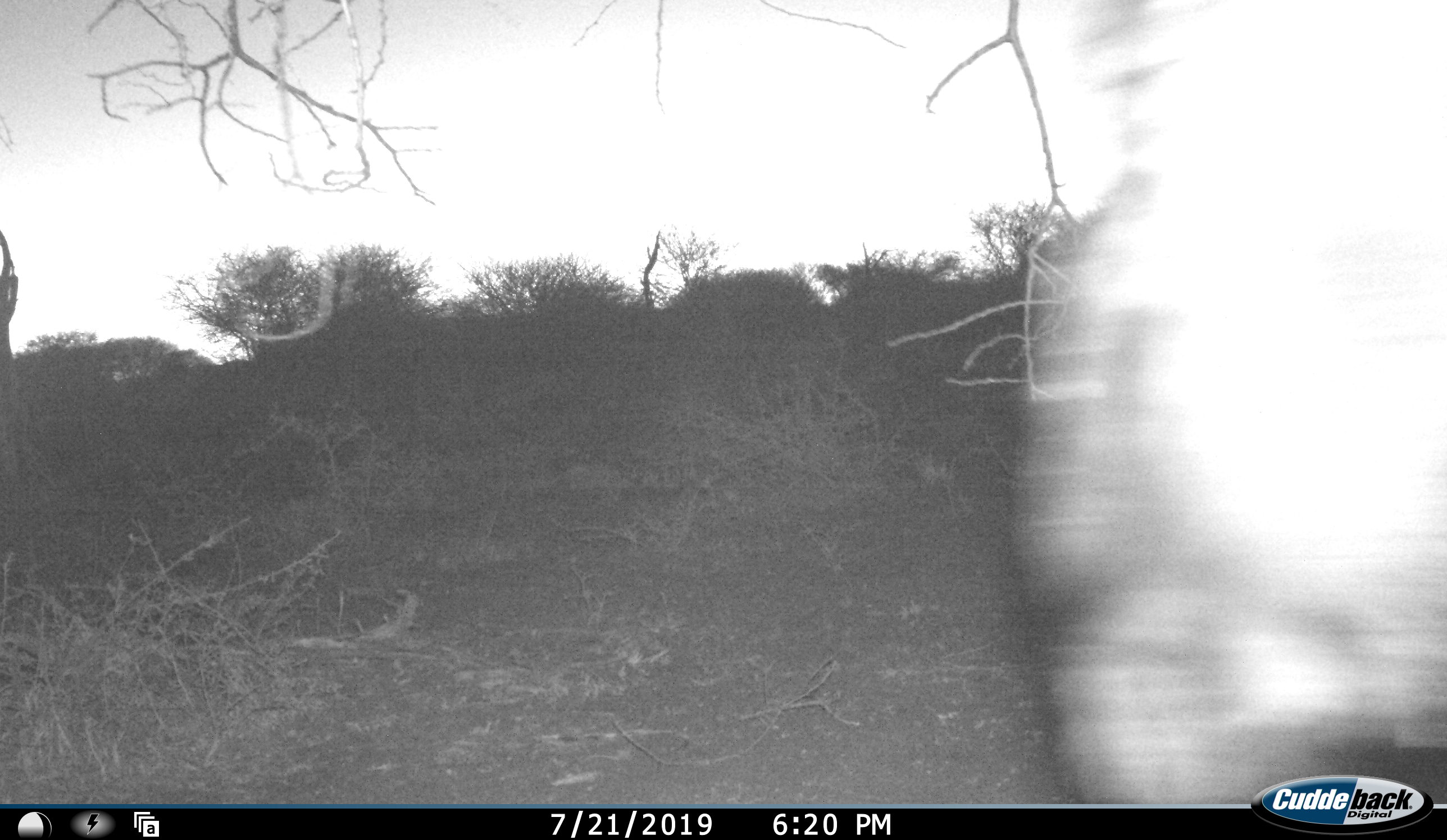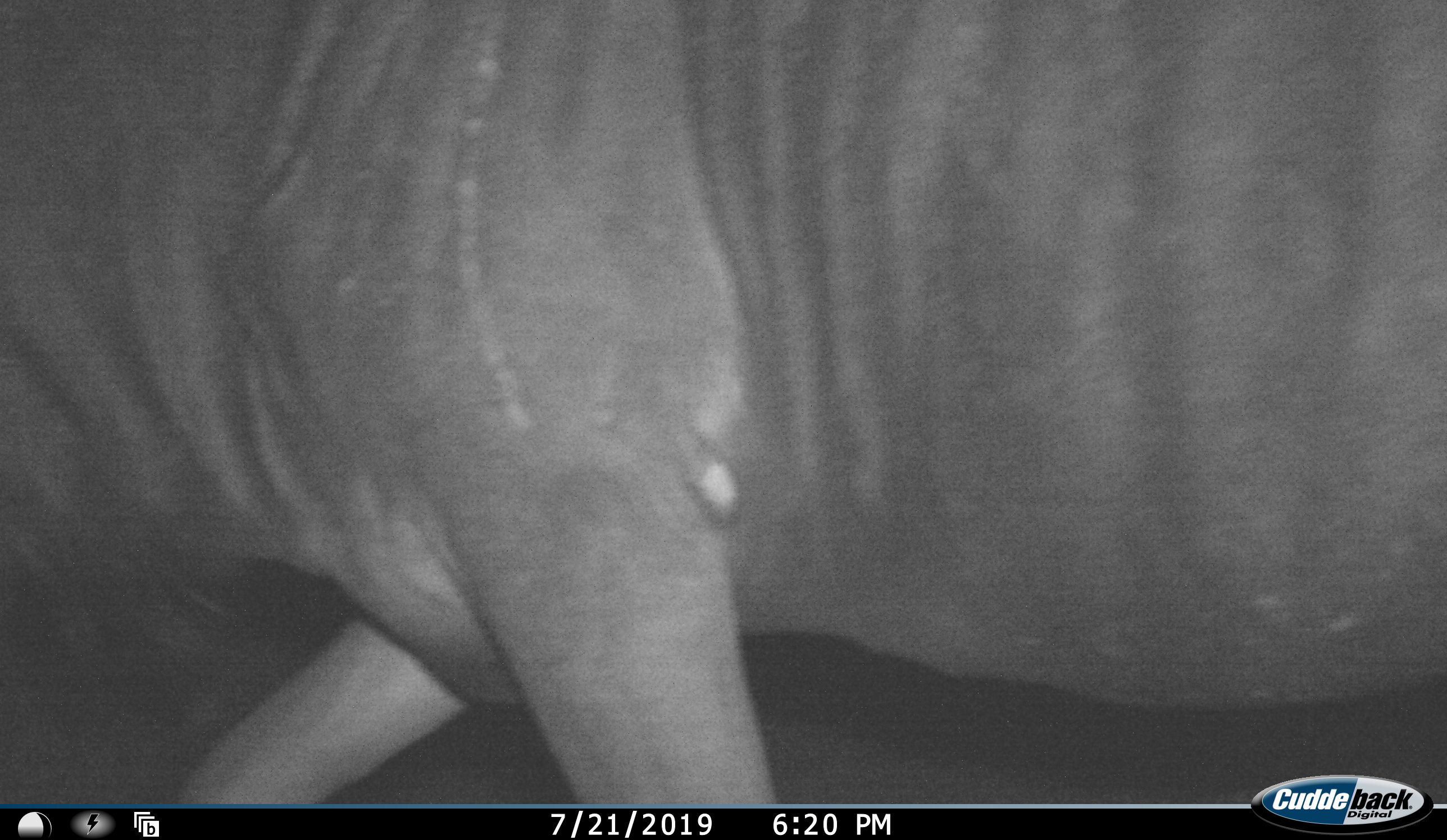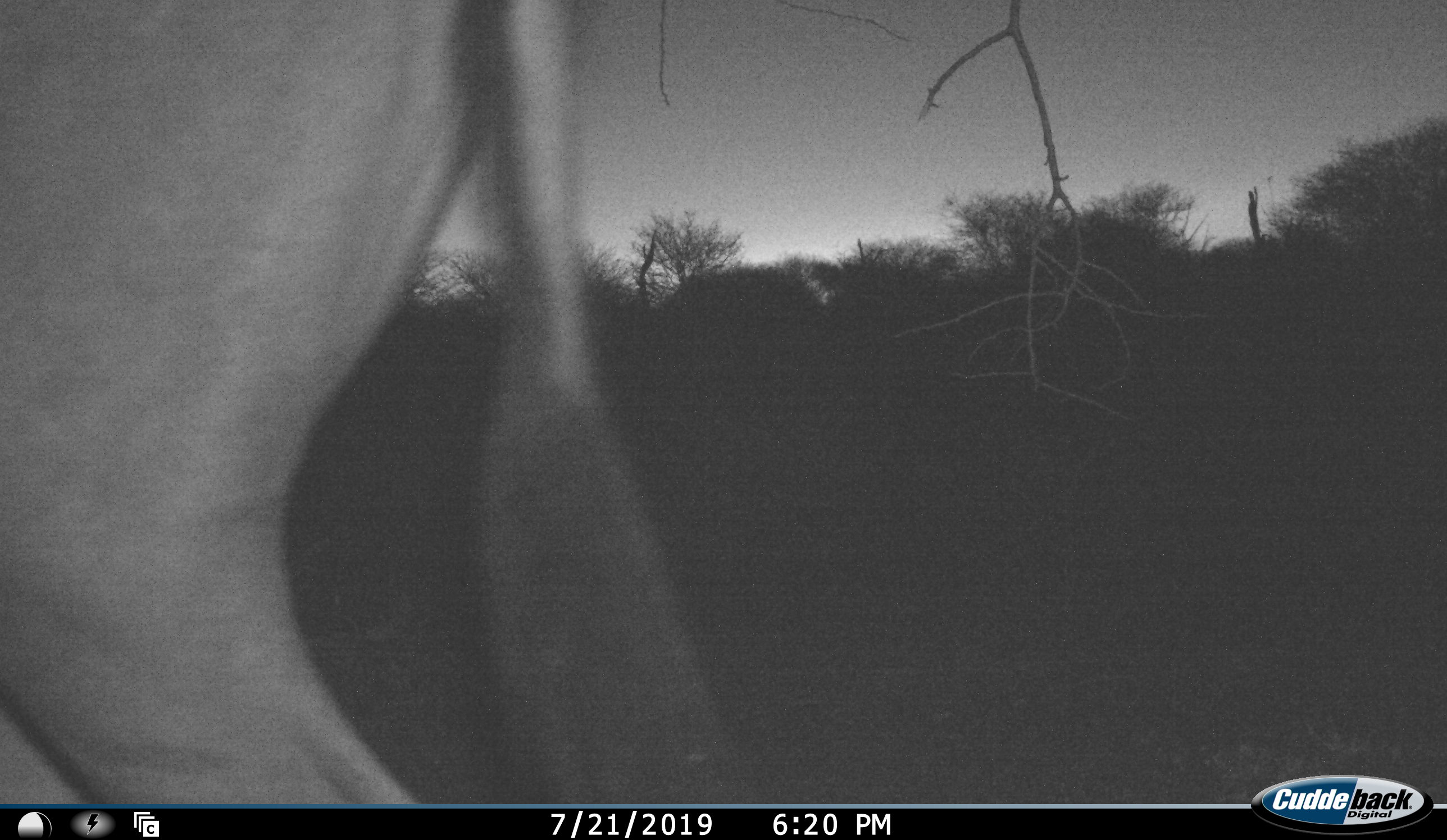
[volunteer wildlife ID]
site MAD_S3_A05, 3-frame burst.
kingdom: Animalia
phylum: Chordata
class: Mammalia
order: Artiodactyla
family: Bovidae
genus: Connochaetes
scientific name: Connochaetes taurinus taurinus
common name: blue wildebeest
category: wildebeestblue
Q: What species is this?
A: Wildebeestblue (blue wildebeest) (Connochaetes taurinus taurinus).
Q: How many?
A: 1.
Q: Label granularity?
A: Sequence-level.